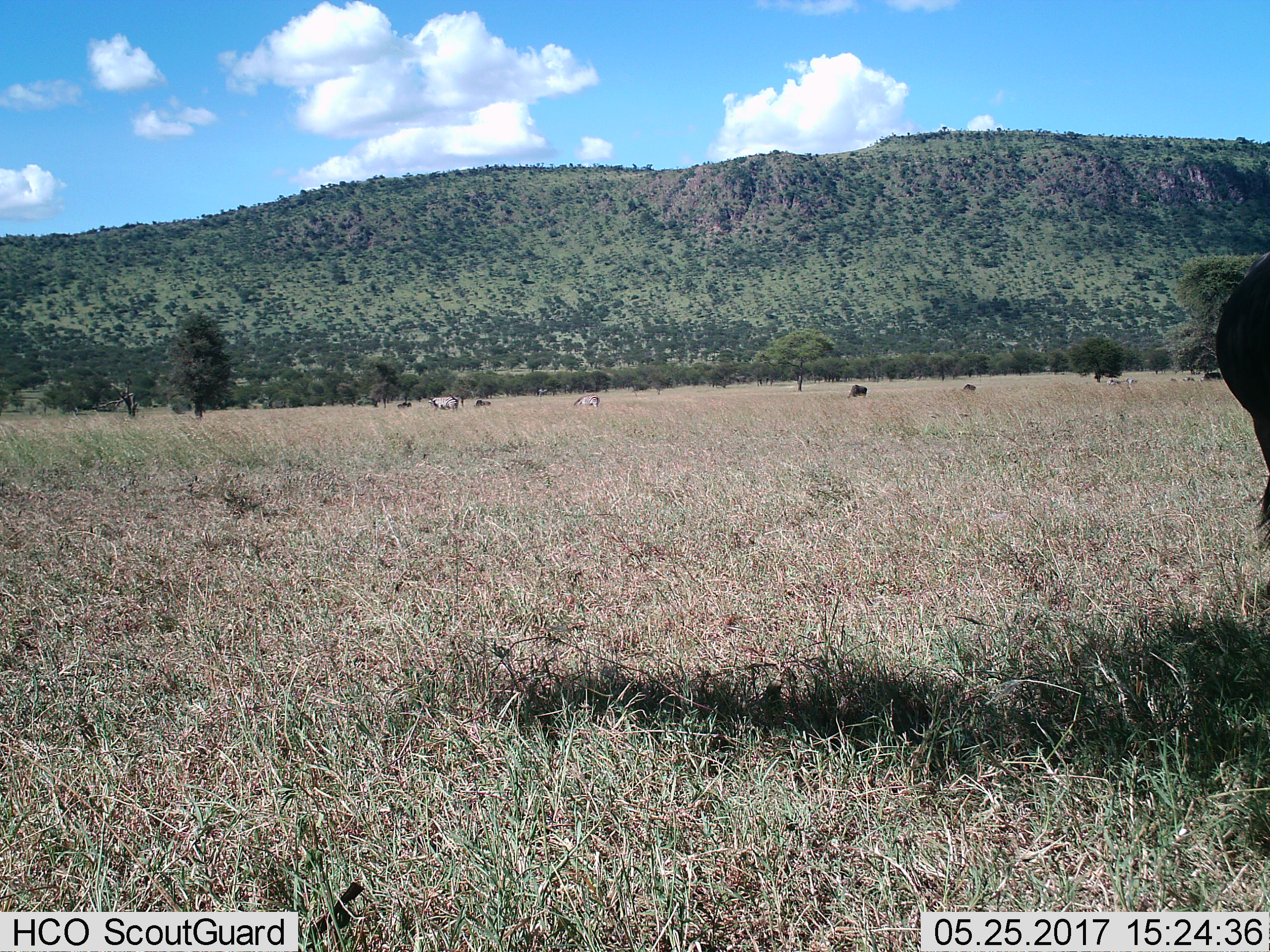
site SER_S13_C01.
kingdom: Animalia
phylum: Chordata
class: Mammalia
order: Artiodactyla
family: Bovidae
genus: Connochaetes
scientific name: Connochaetes taurinus taurinus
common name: blue wildebeest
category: wildebeestblue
Wildebeestblue (blue wildebeest) (Connochaetes taurinus taurinus), count 4. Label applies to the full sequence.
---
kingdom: Animalia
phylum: Chordata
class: Mammalia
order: Perissodactyla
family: Equidae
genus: Equus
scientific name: Equus quagga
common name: plains zebra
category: zebraplains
Zebraplains (plains zebra) (Equus quagga), count 2. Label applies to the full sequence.